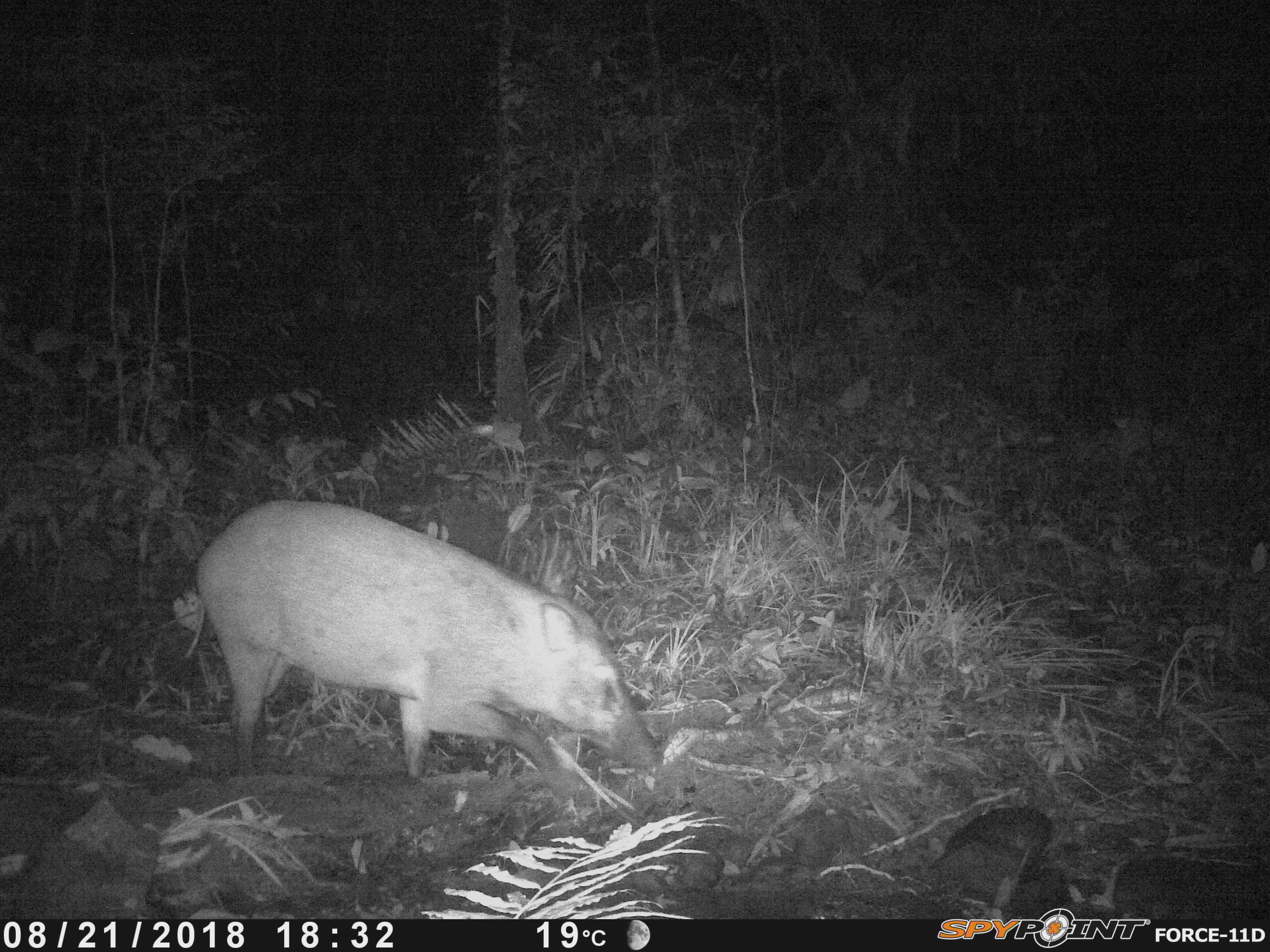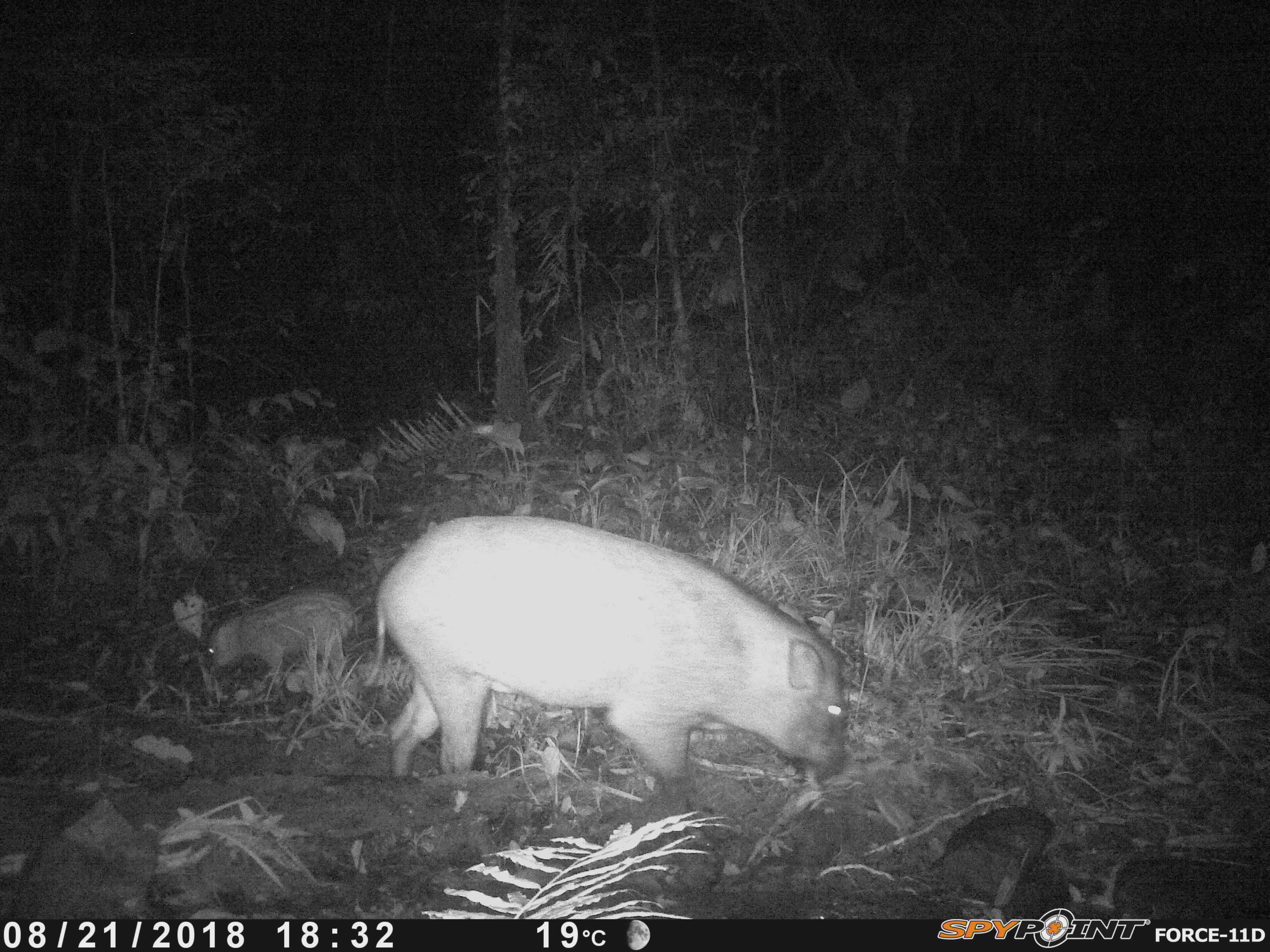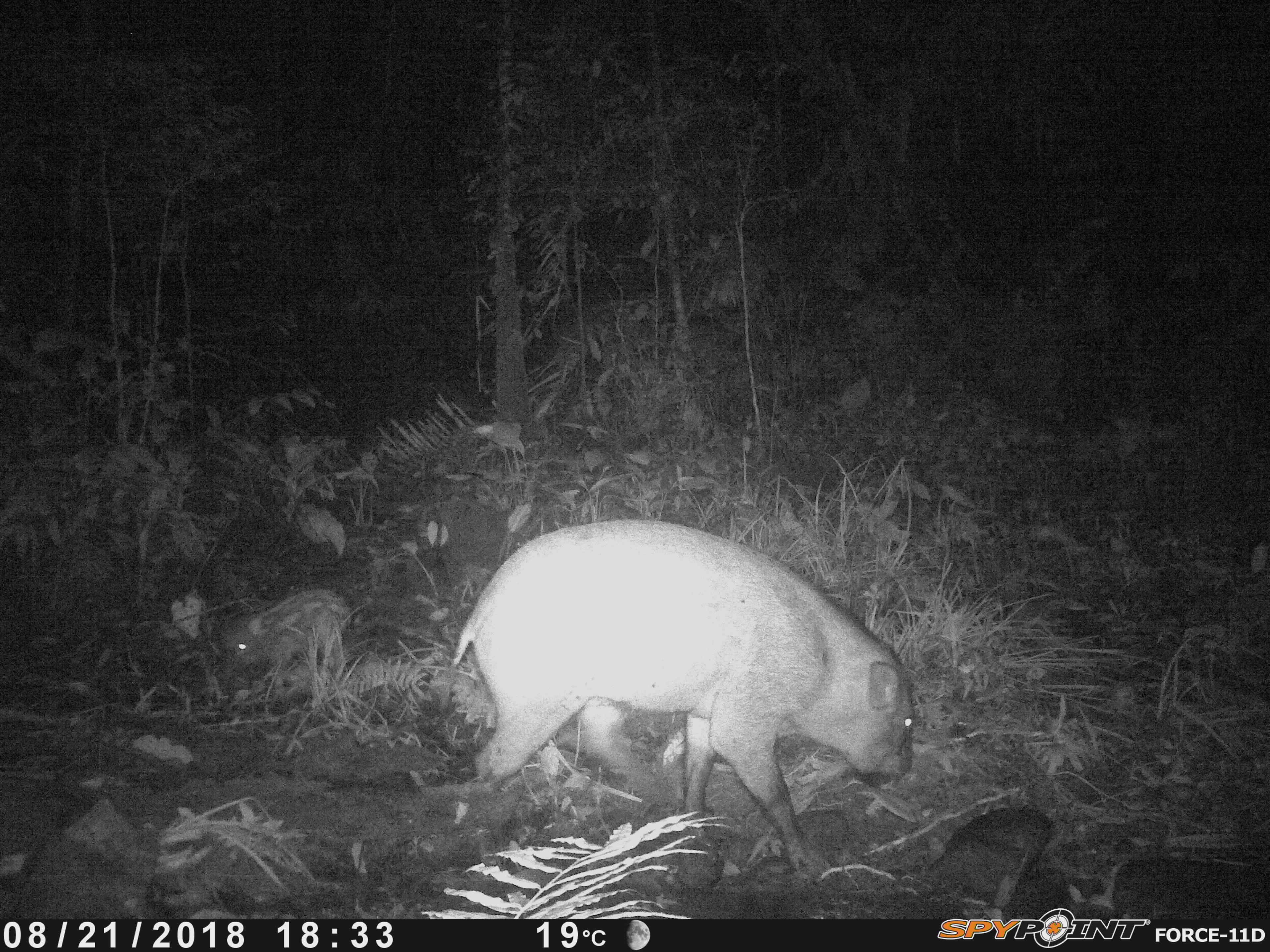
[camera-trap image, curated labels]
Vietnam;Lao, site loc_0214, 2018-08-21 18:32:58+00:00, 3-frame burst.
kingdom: Animalia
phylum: Chordata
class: Mammalia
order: Artiodactyla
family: Suidae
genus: Sus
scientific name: Sus scrofa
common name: eurasian wild pig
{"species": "eurasian wild pig (Sus scrofa)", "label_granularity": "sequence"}